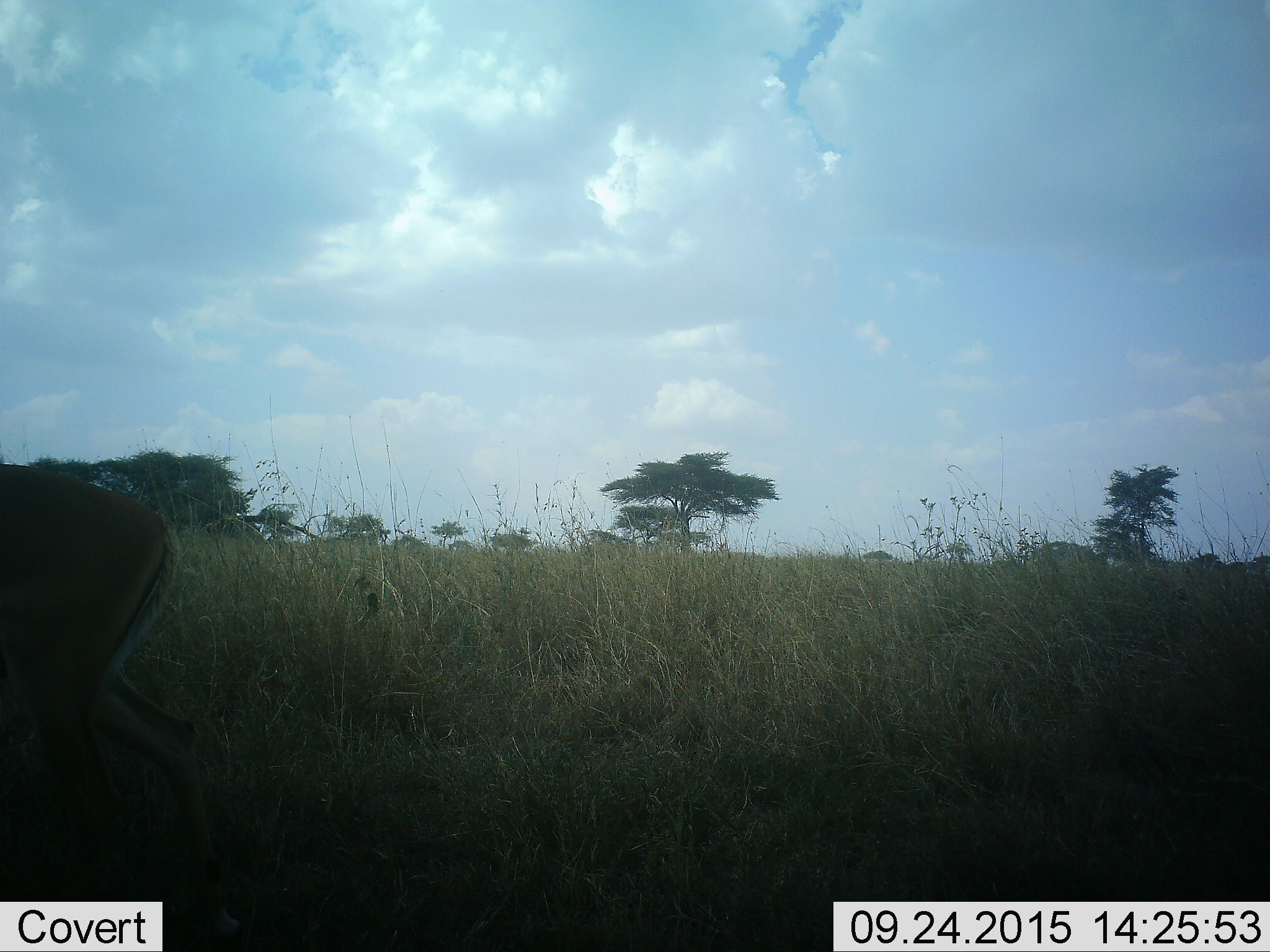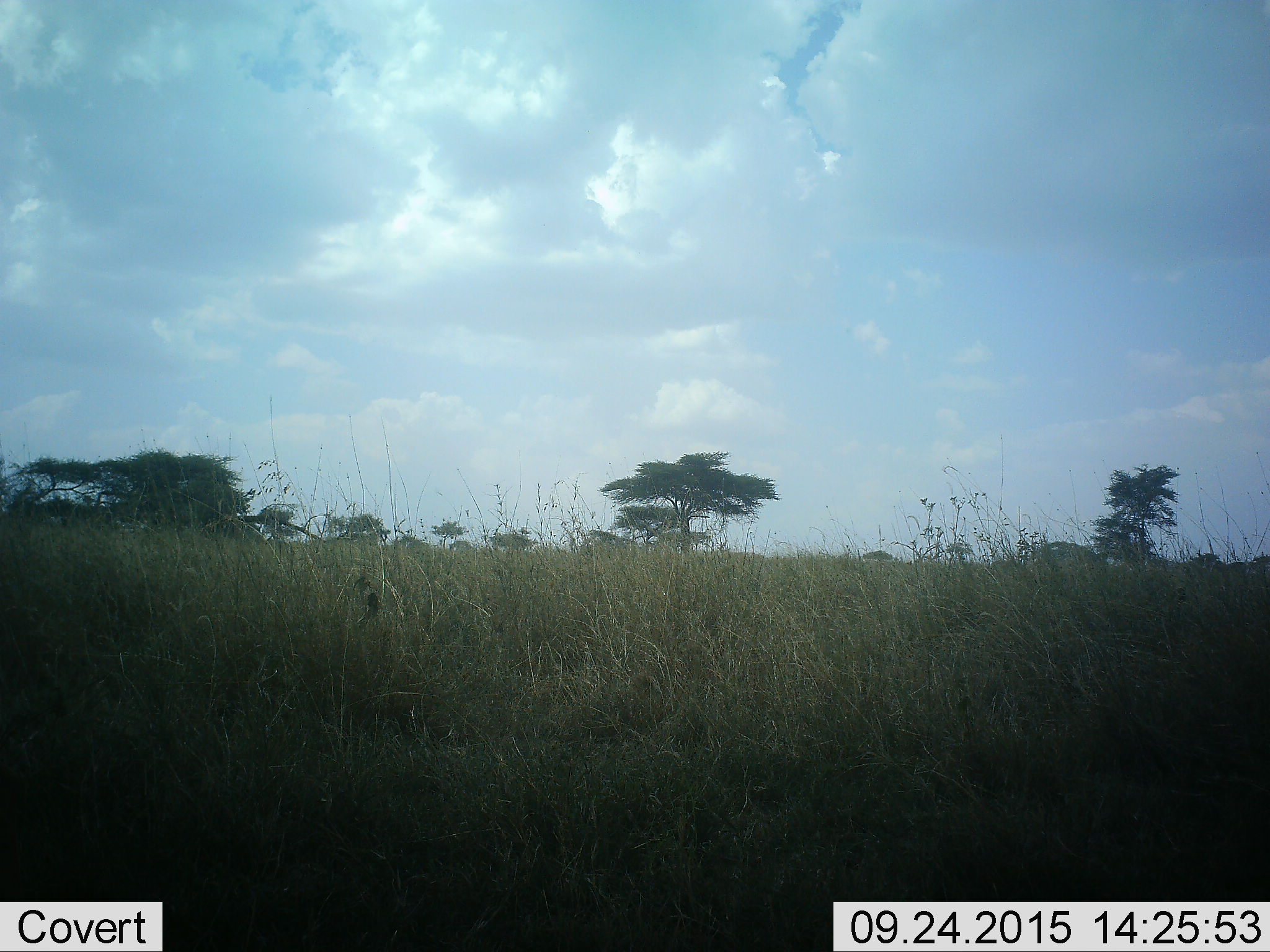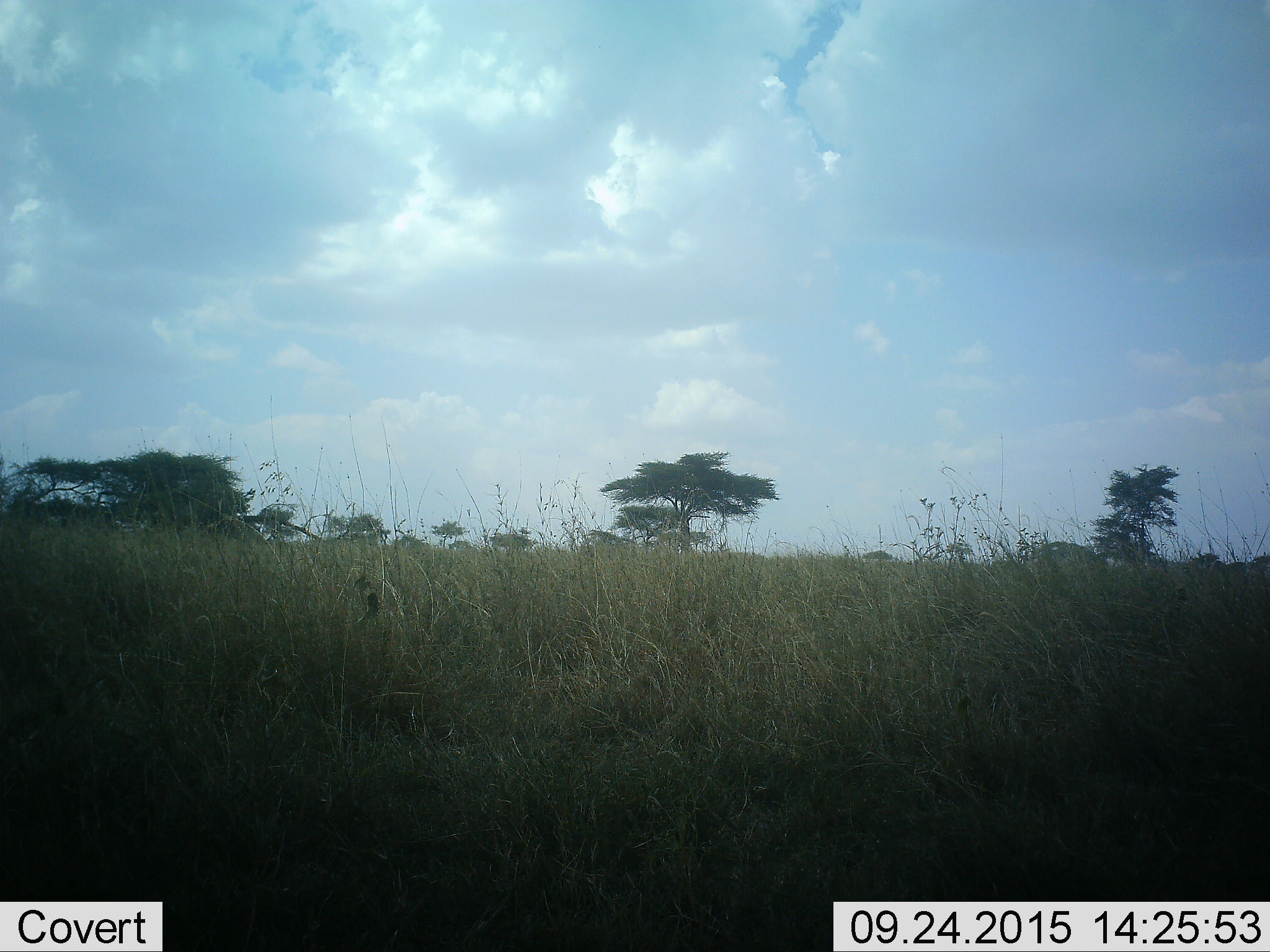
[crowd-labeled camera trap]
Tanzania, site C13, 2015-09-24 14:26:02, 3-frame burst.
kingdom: Animalia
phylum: Chordata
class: Mammalia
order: Artiodactyla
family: Bovidae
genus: Aepyceros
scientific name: Aepyceros melampus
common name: impala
Impala (Aepyceros melampus), count 1. Behavior (volunteer vote fractions): standing 25%, resting 0%, moving 75%, interacting 0%. Young present (vote fraction): 0%. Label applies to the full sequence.